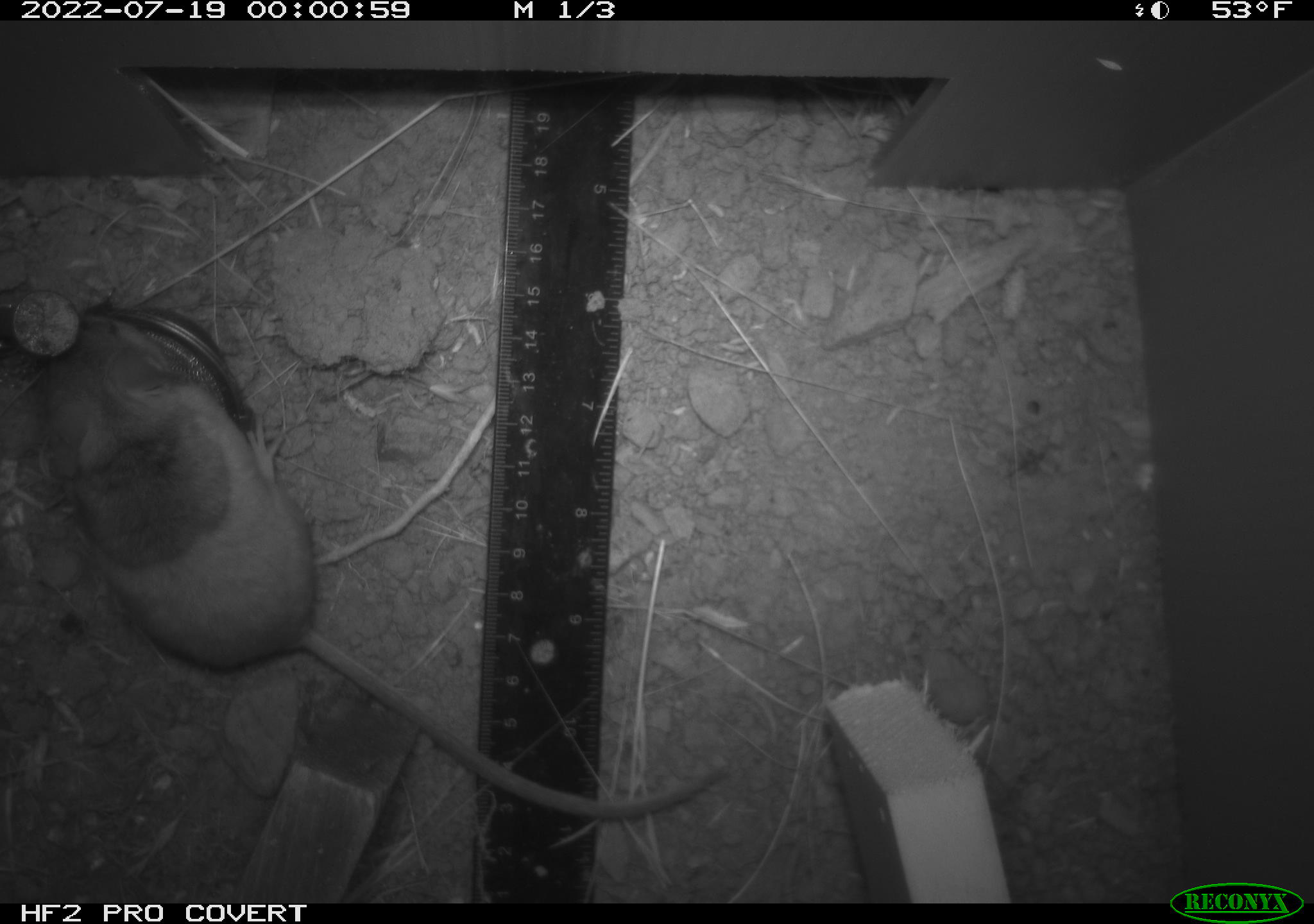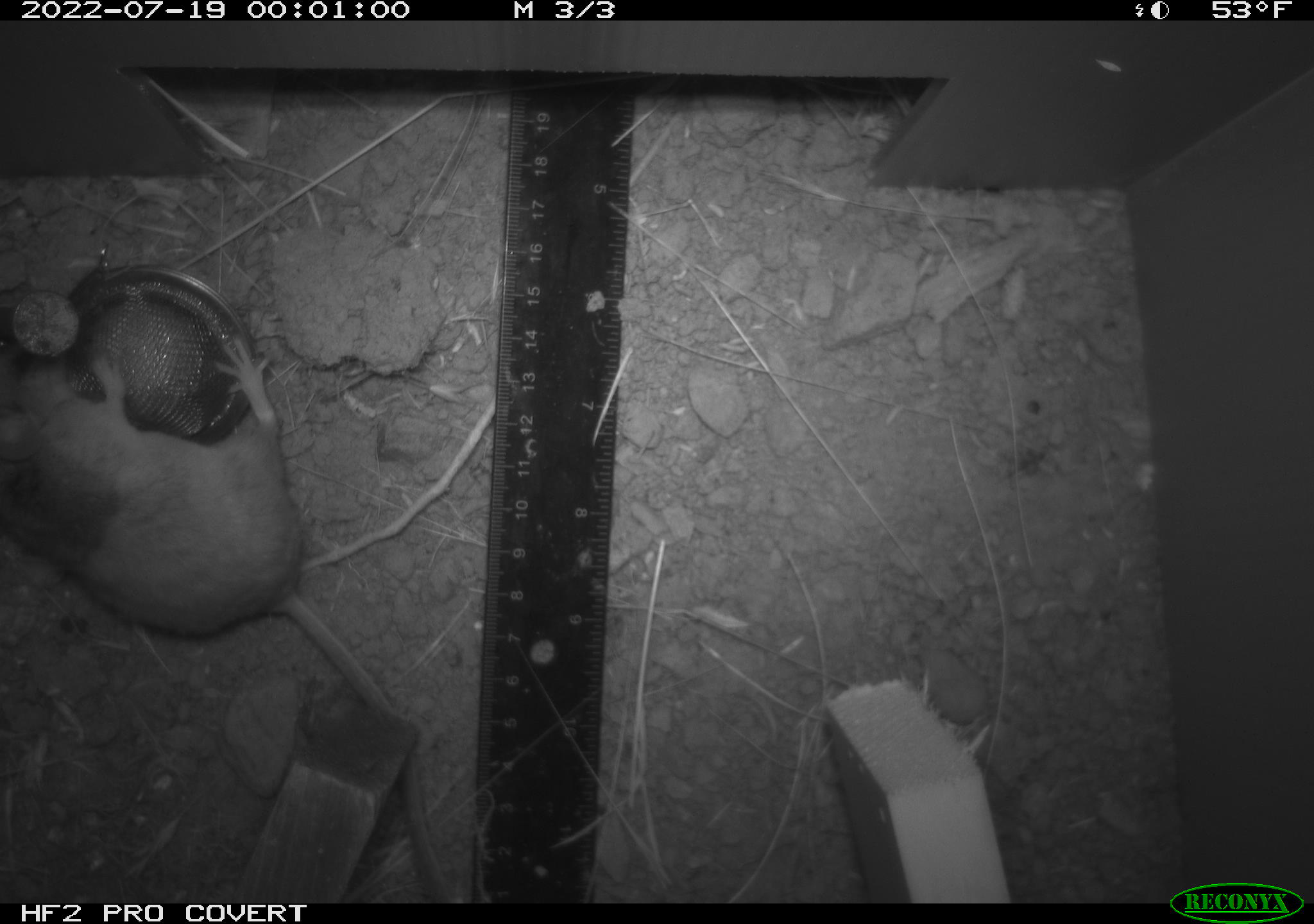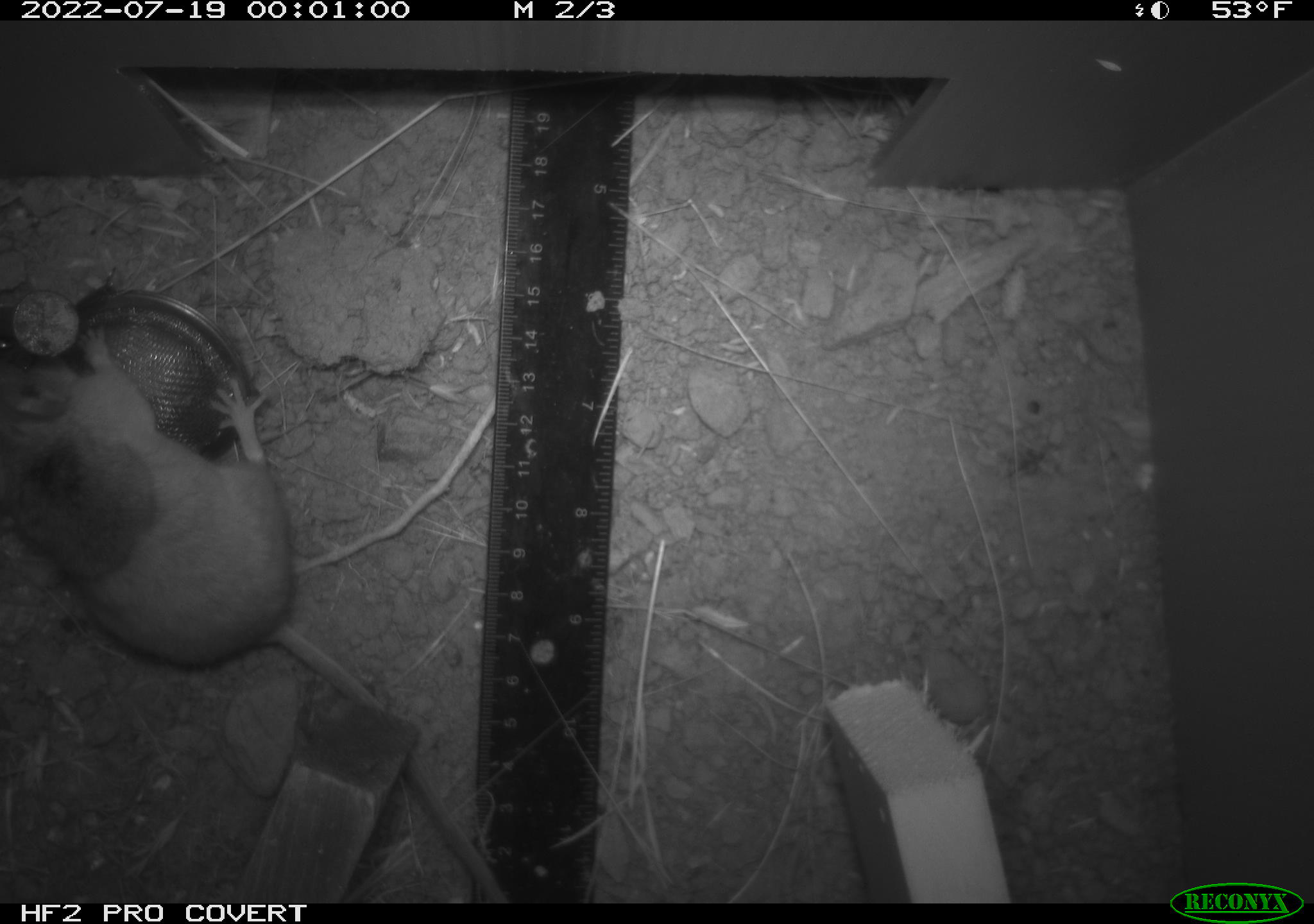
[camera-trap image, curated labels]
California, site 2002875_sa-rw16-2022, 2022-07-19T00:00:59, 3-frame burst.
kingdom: Animalia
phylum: Chordata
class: Mammalia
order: Rodentia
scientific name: Rodentia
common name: mouse species